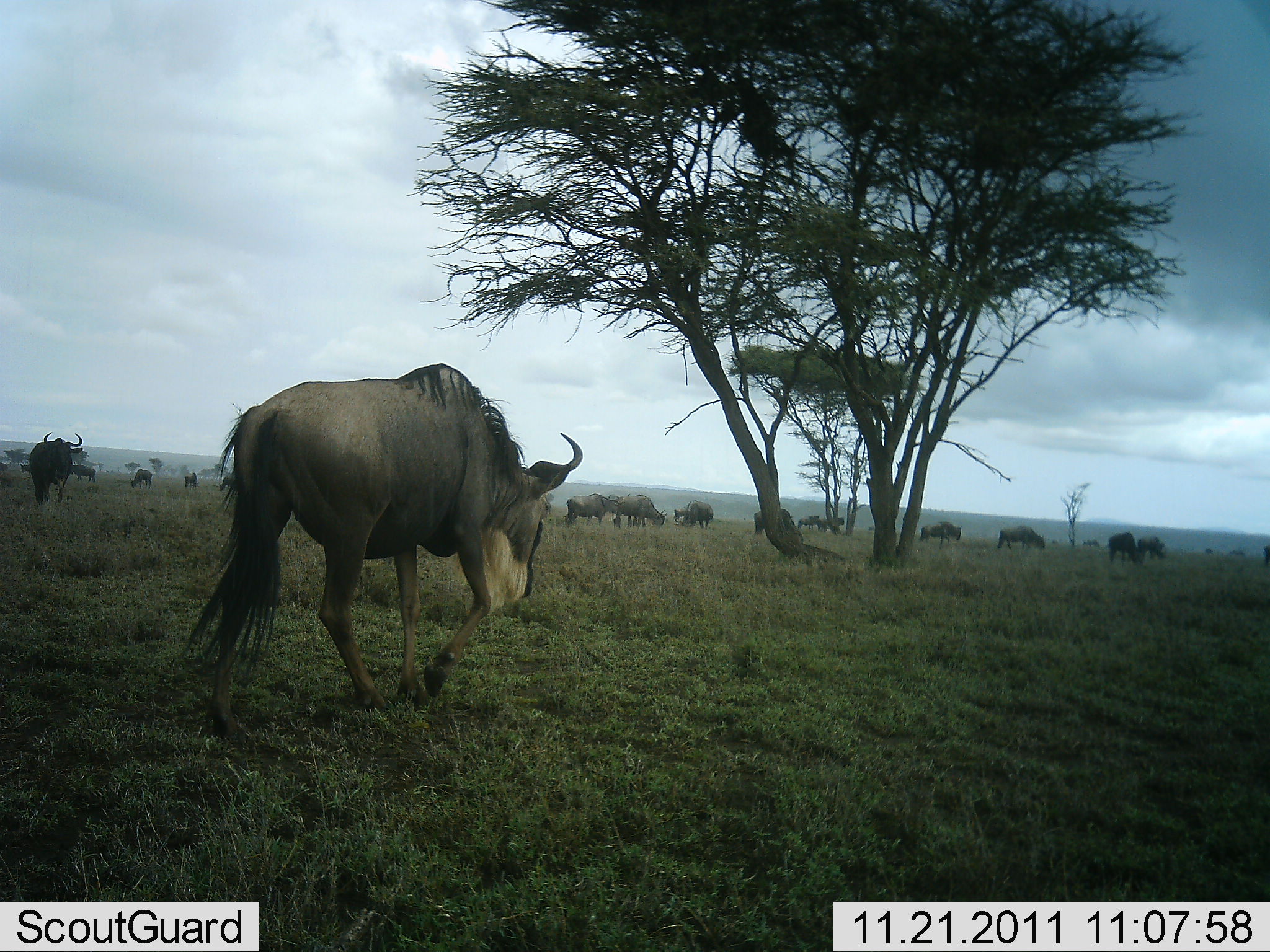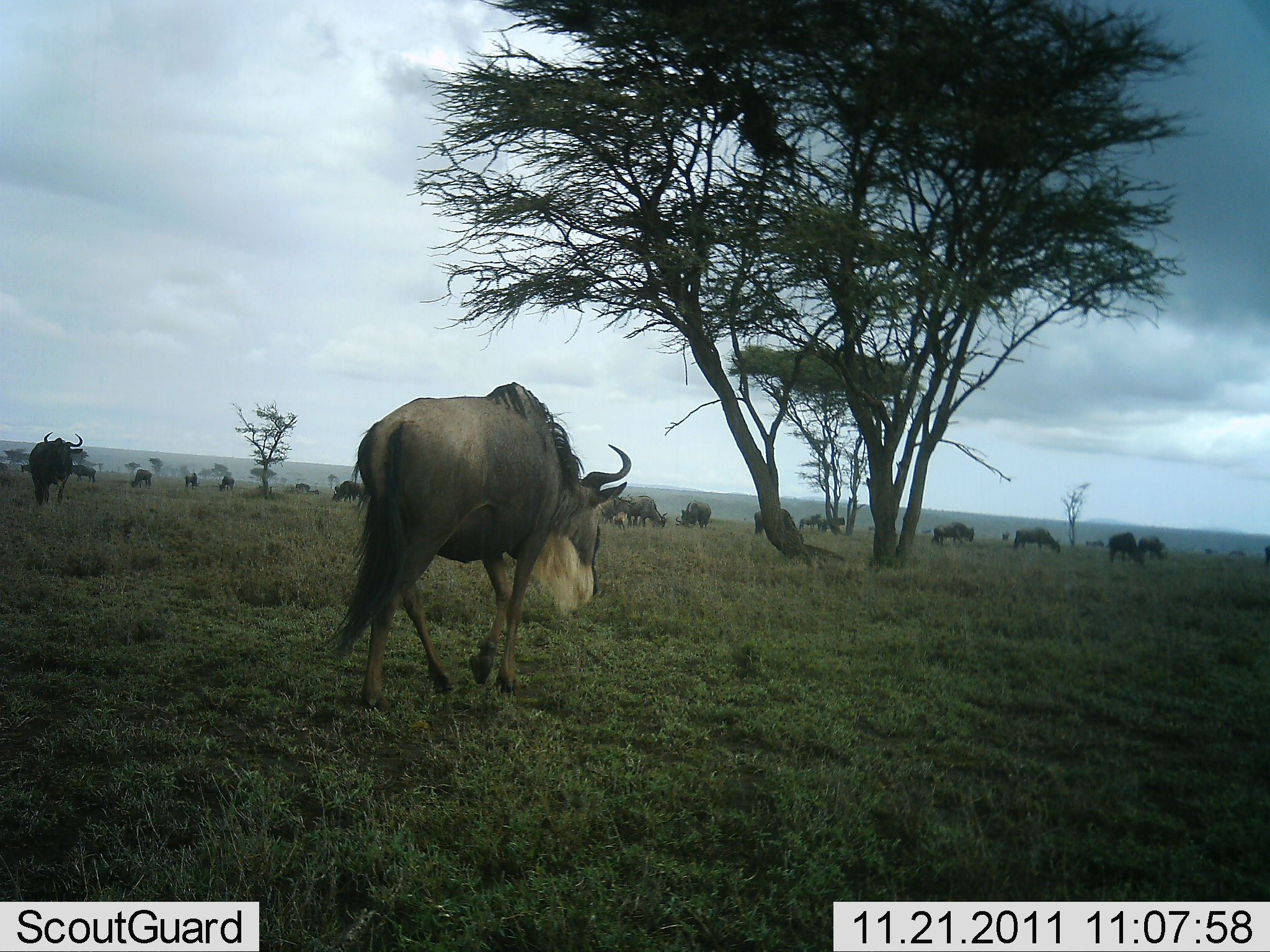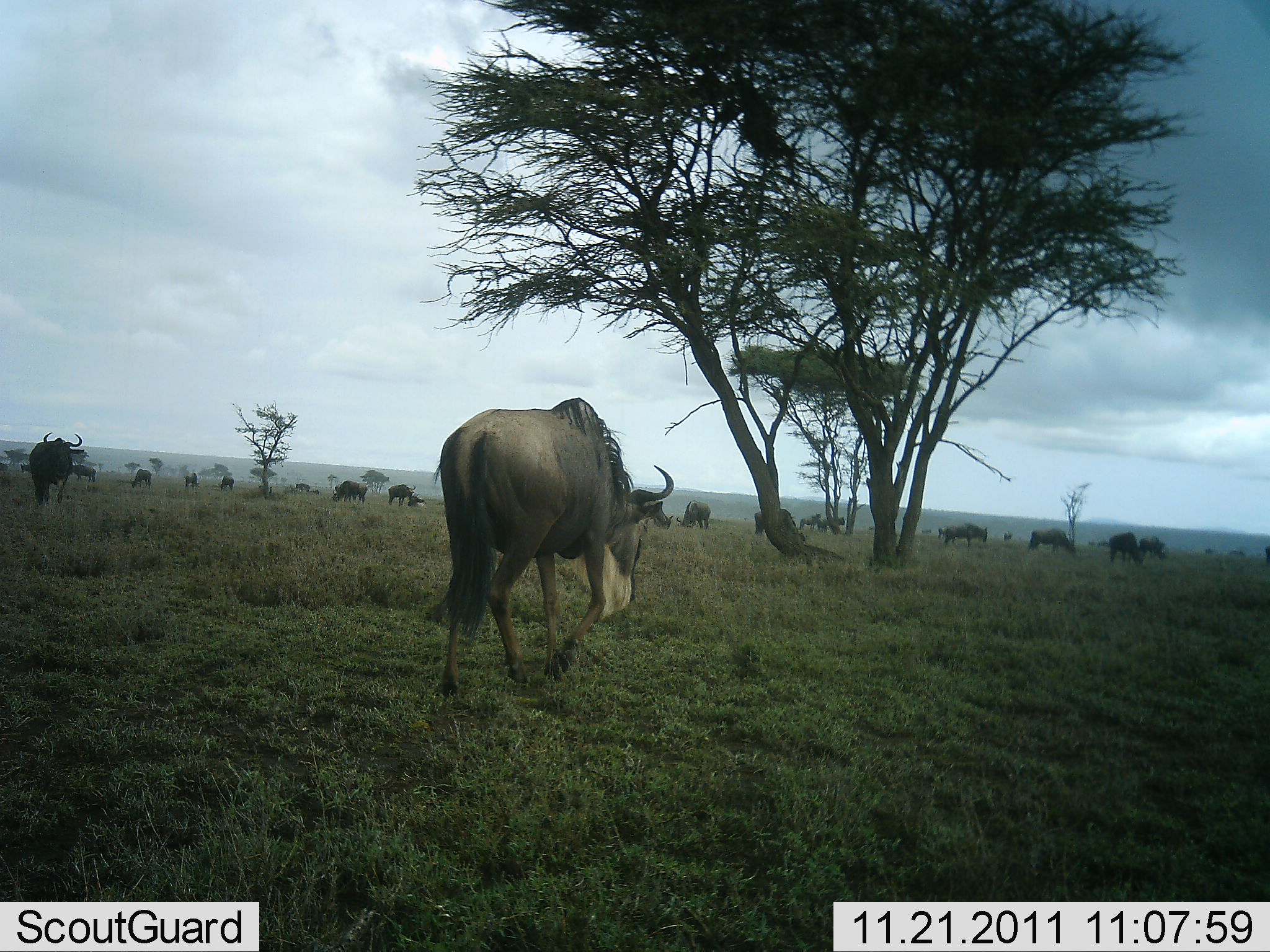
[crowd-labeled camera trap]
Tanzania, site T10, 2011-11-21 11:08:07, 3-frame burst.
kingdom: Animalia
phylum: Chordata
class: Mammalia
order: Artiodactyla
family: Bovidae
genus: Connochaetes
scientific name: Connochaetes taurinus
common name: blue wildebeest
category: wildebeest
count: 11-50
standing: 55%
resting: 0%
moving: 91%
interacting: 0%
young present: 0%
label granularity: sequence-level